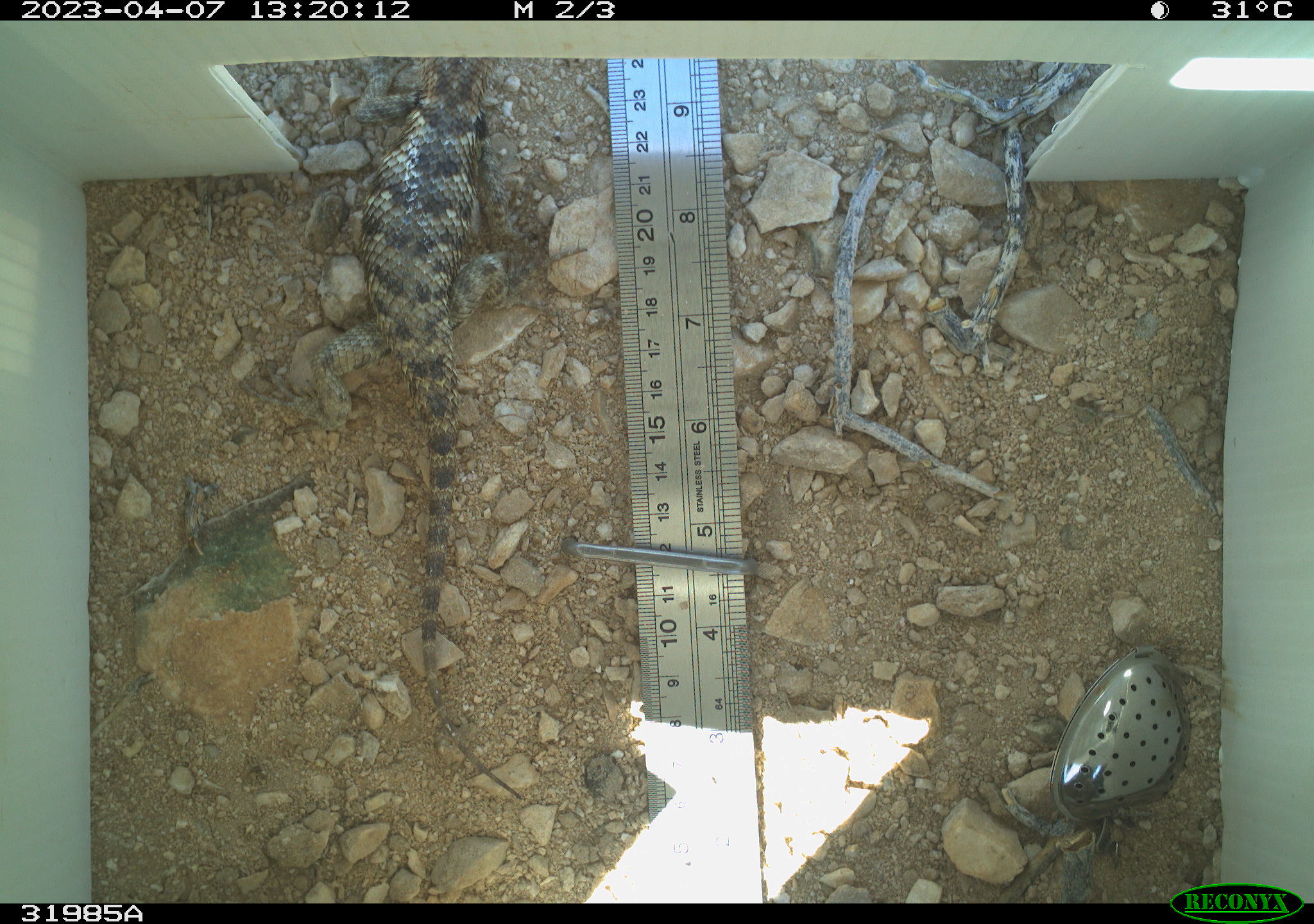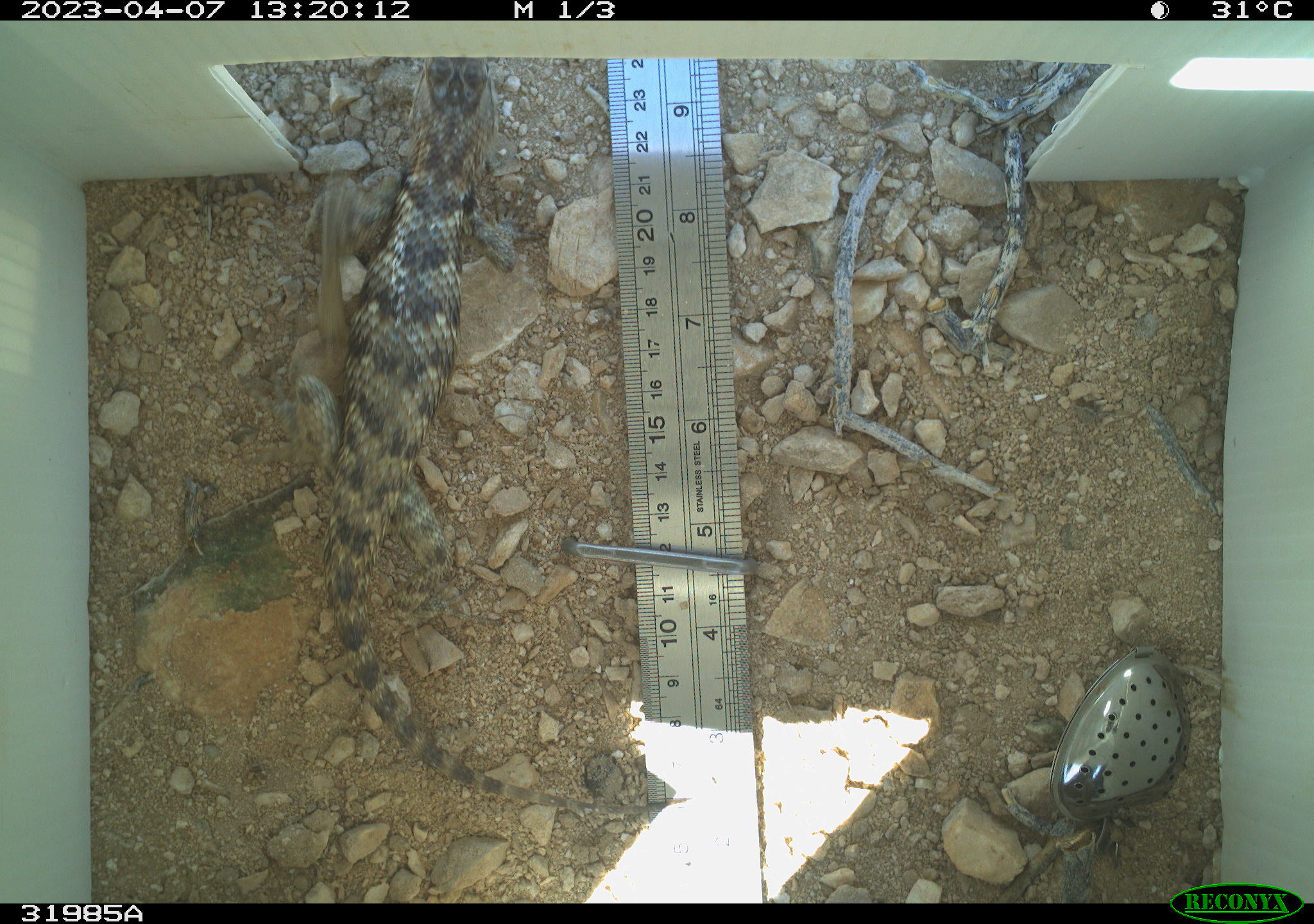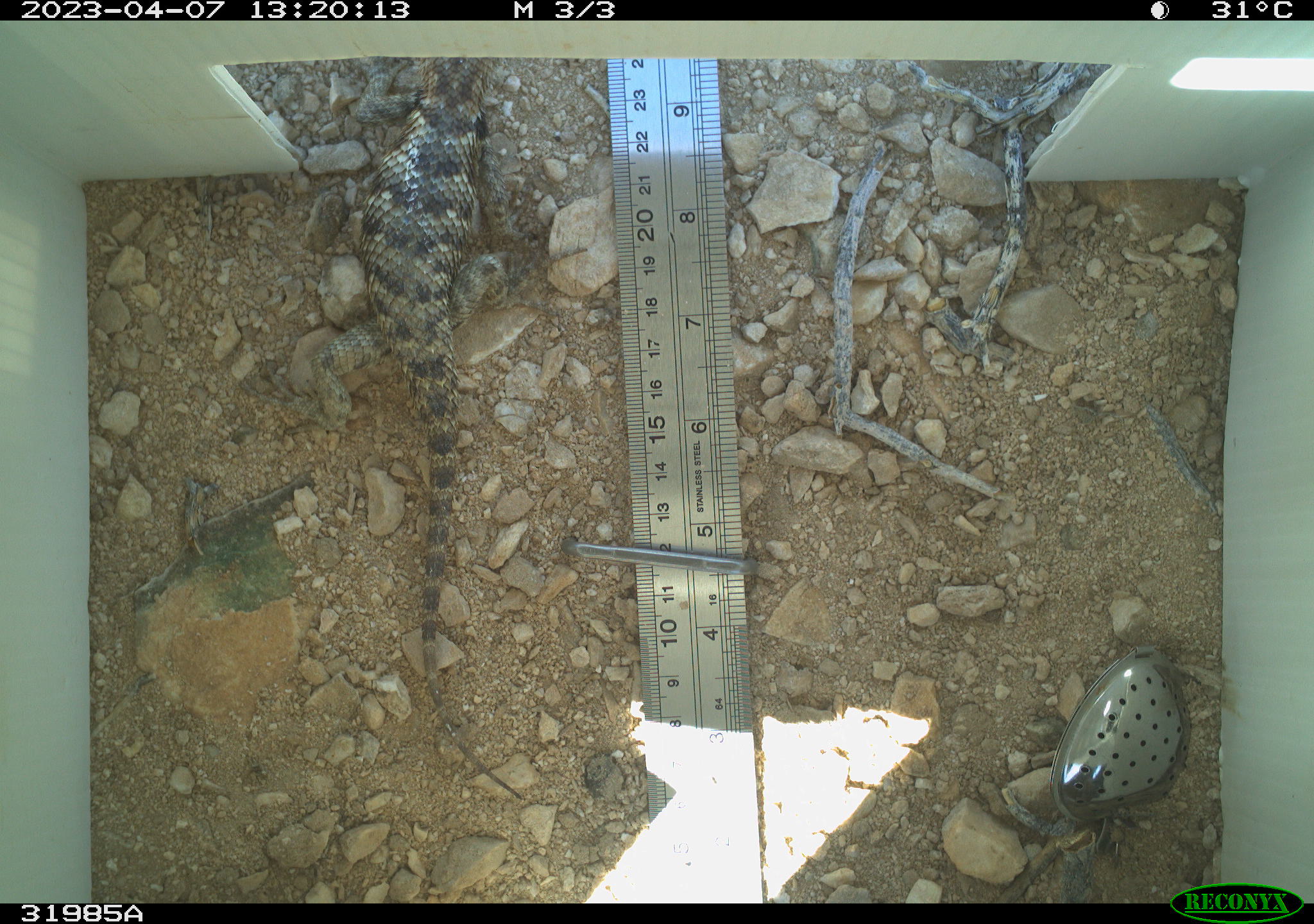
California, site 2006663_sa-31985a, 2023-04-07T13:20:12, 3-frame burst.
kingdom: Animalia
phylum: Chordata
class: Reptilia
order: Squamata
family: Phrynosomatidae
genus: Sceloporus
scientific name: Sceloporus uniformis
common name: yellow-backed spiny lizard